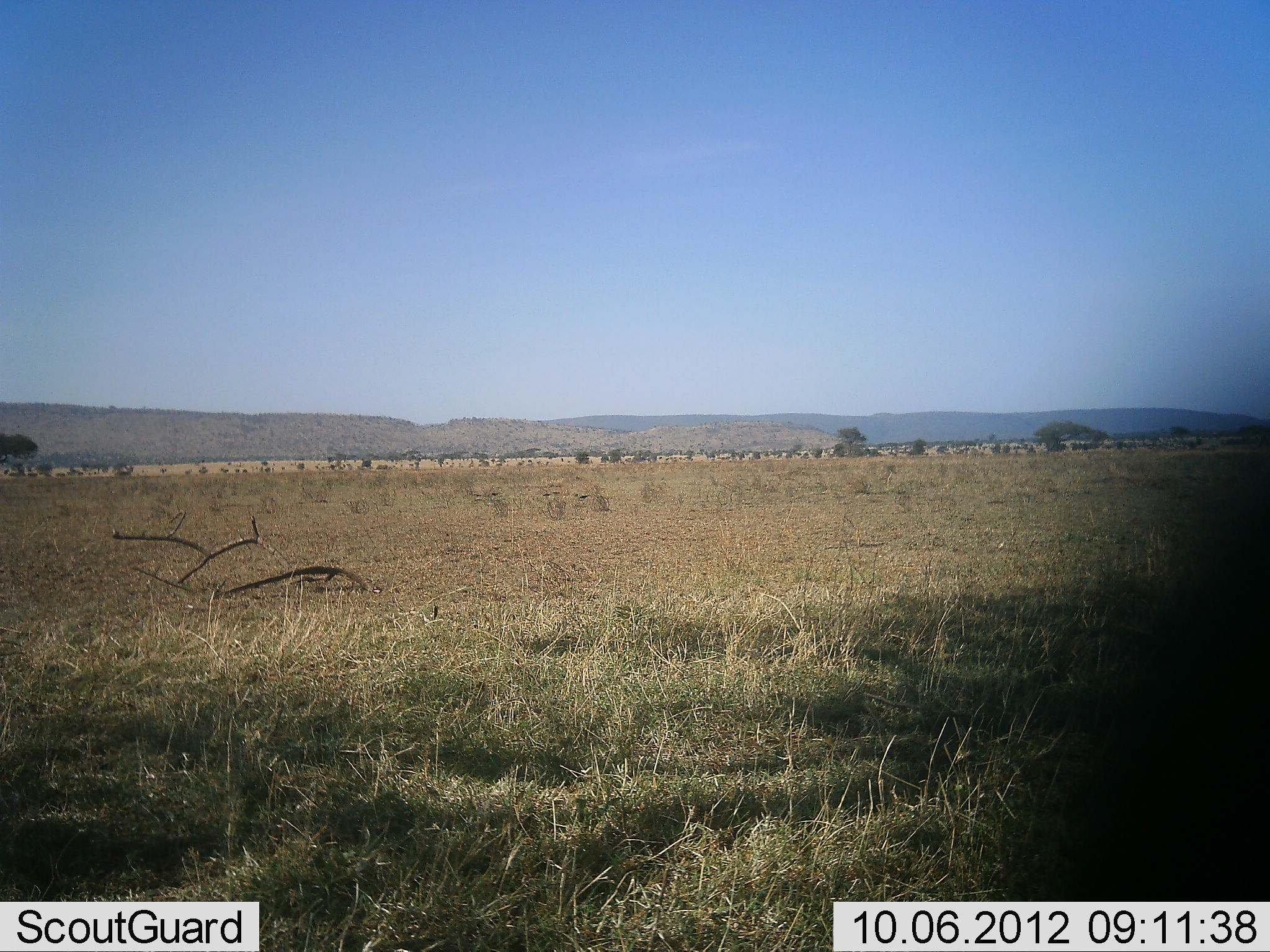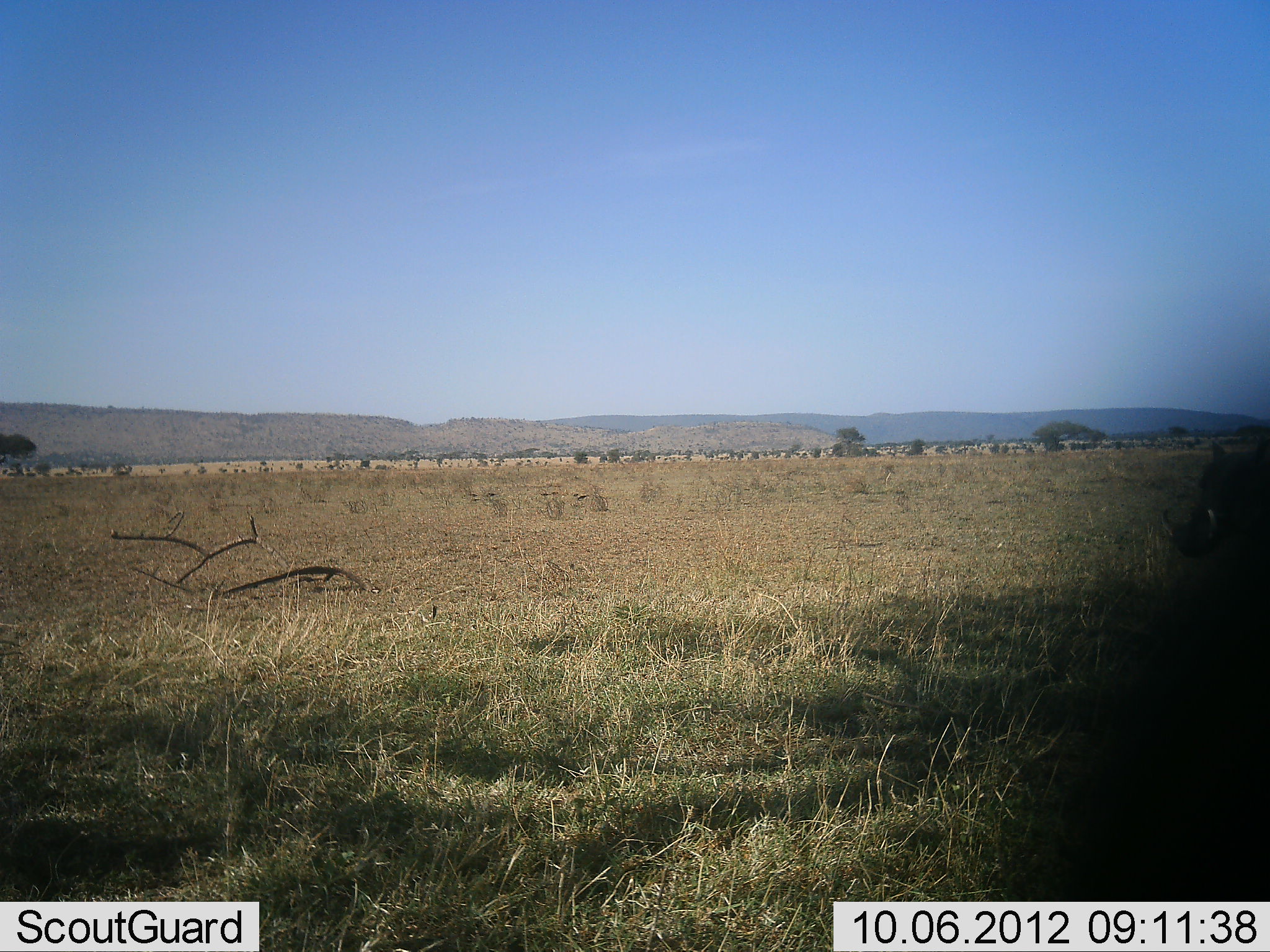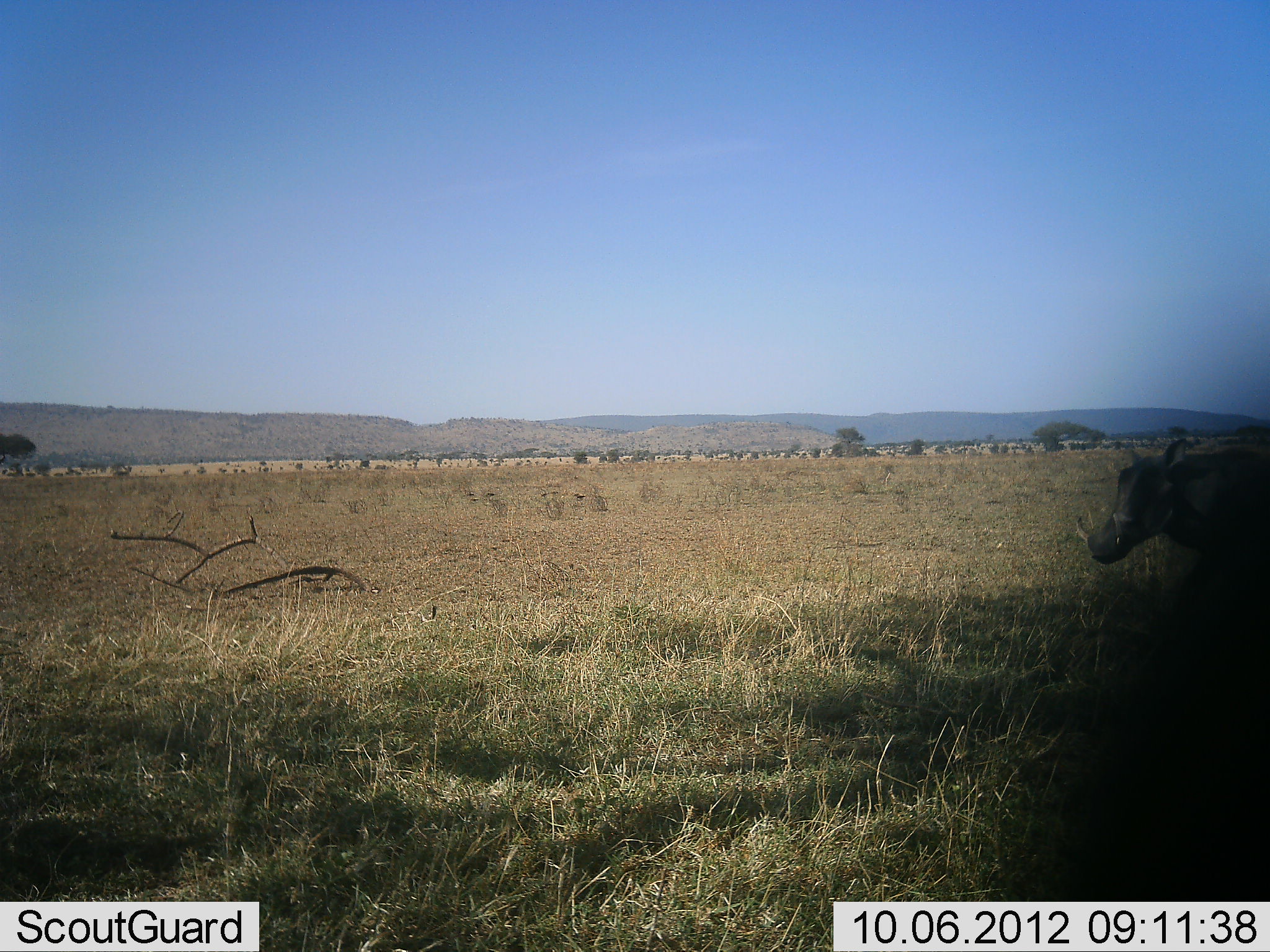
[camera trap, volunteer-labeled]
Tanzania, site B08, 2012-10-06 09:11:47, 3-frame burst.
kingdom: Animalia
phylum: Chordata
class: Mammalia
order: Artiodactyla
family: Suidae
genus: Phacochoerus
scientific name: Phacochoerus africanus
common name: warthog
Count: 1.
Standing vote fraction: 0%.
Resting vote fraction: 0%.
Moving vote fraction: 100%.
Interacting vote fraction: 0%.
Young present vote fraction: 0%.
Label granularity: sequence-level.